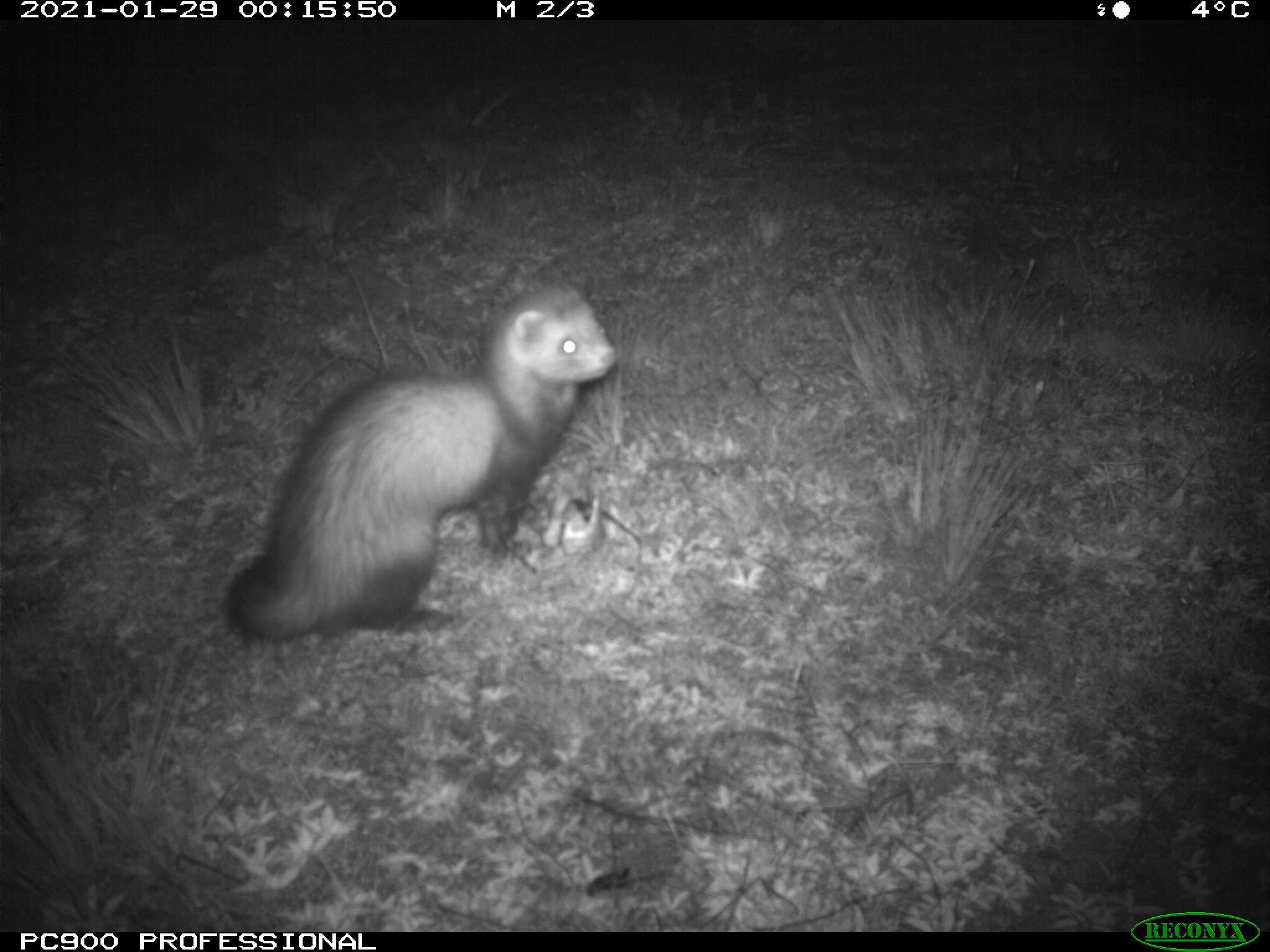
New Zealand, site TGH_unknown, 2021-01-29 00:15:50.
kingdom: Animalia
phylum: Chordata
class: Mammalia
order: Carnivora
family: Mustelidae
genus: Mustela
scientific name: Mustela furo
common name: ferret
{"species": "ferret (Mustela furo)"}